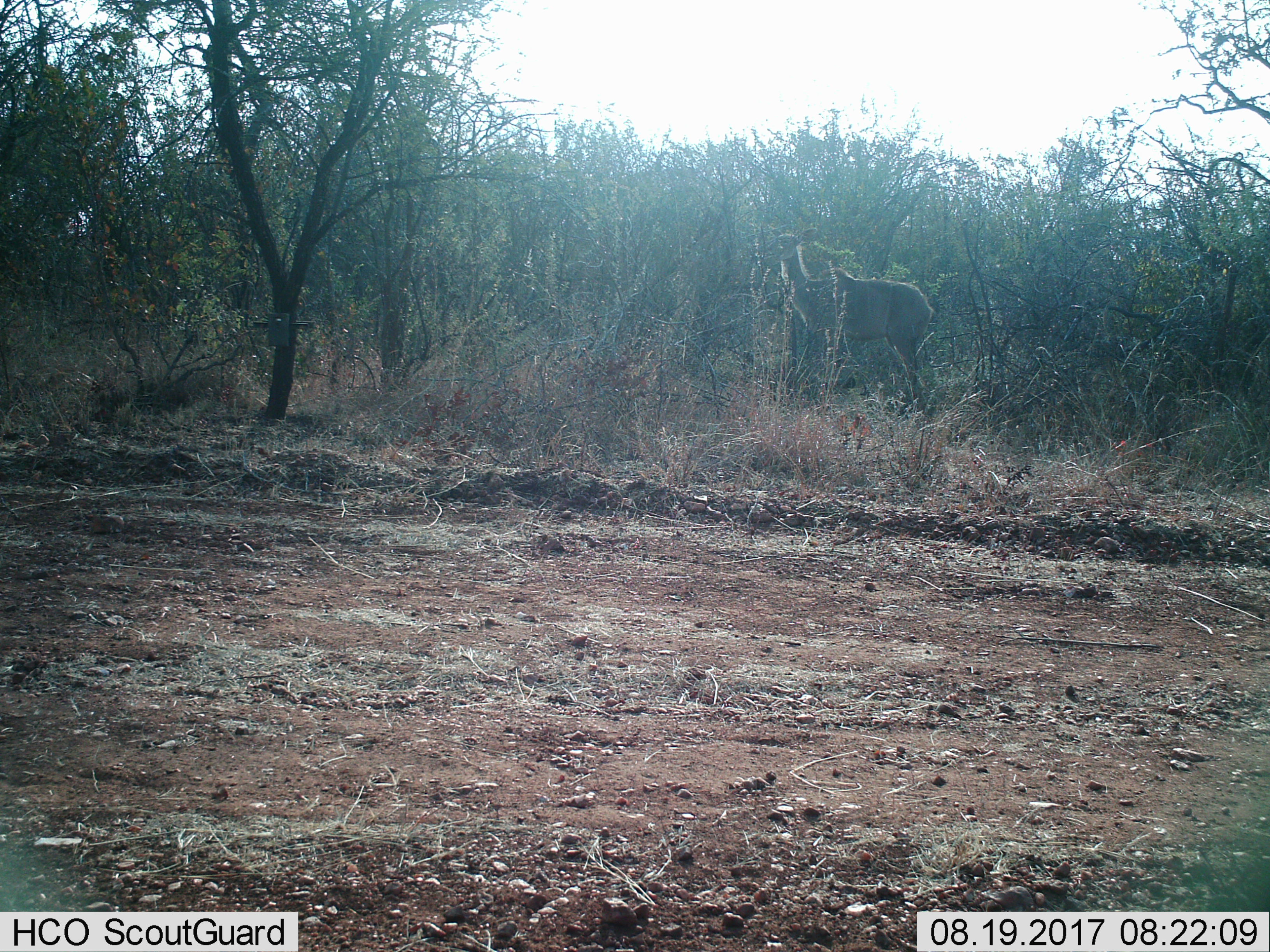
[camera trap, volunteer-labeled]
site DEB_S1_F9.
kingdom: Animalia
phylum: Chordata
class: Mammalia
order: Artiodactyla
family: Bovidae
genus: Tragelaphus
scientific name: Tragelaphus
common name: kudu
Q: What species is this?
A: Kudu (Tragelaphus).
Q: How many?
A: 1.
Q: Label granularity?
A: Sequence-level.